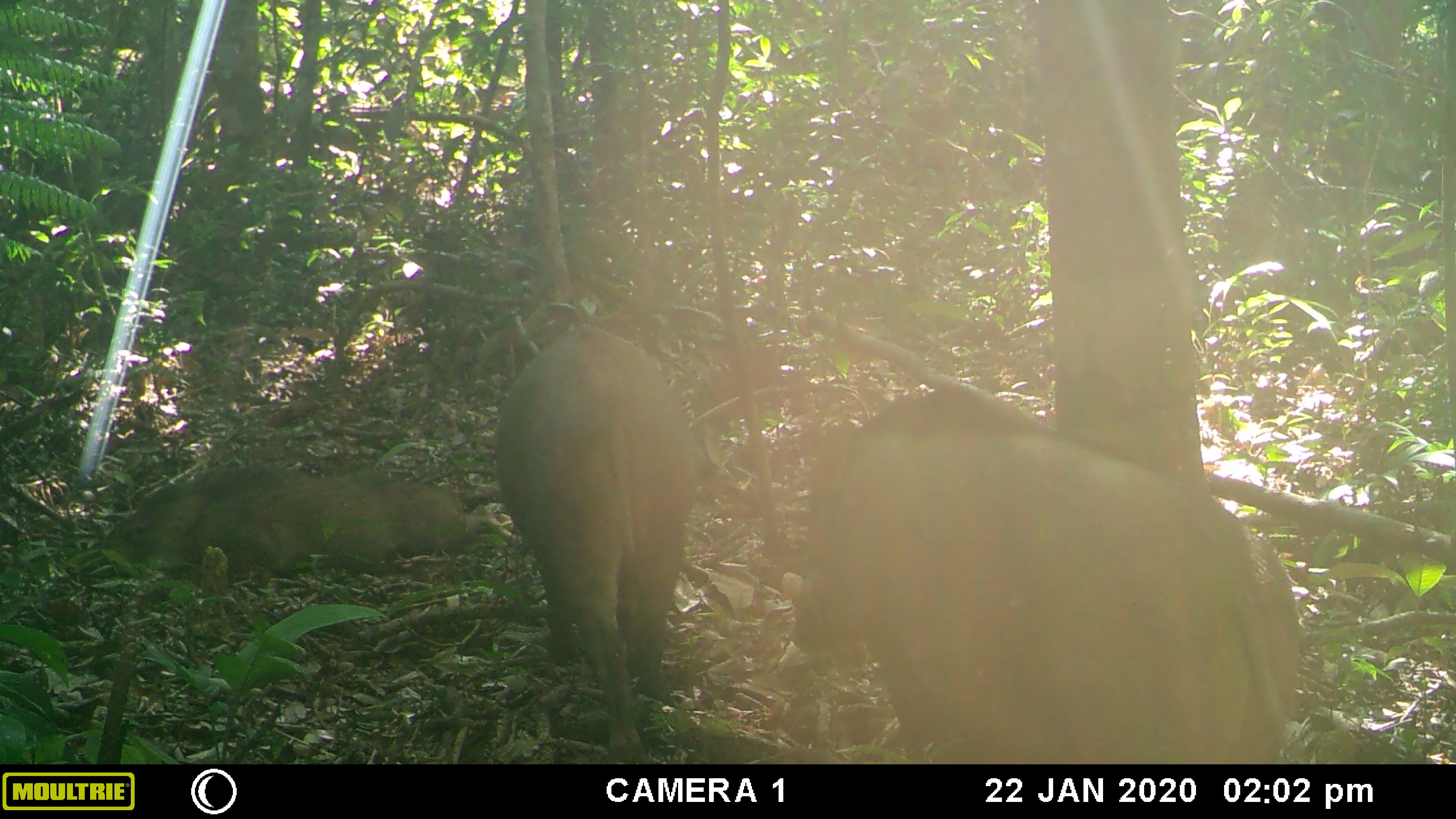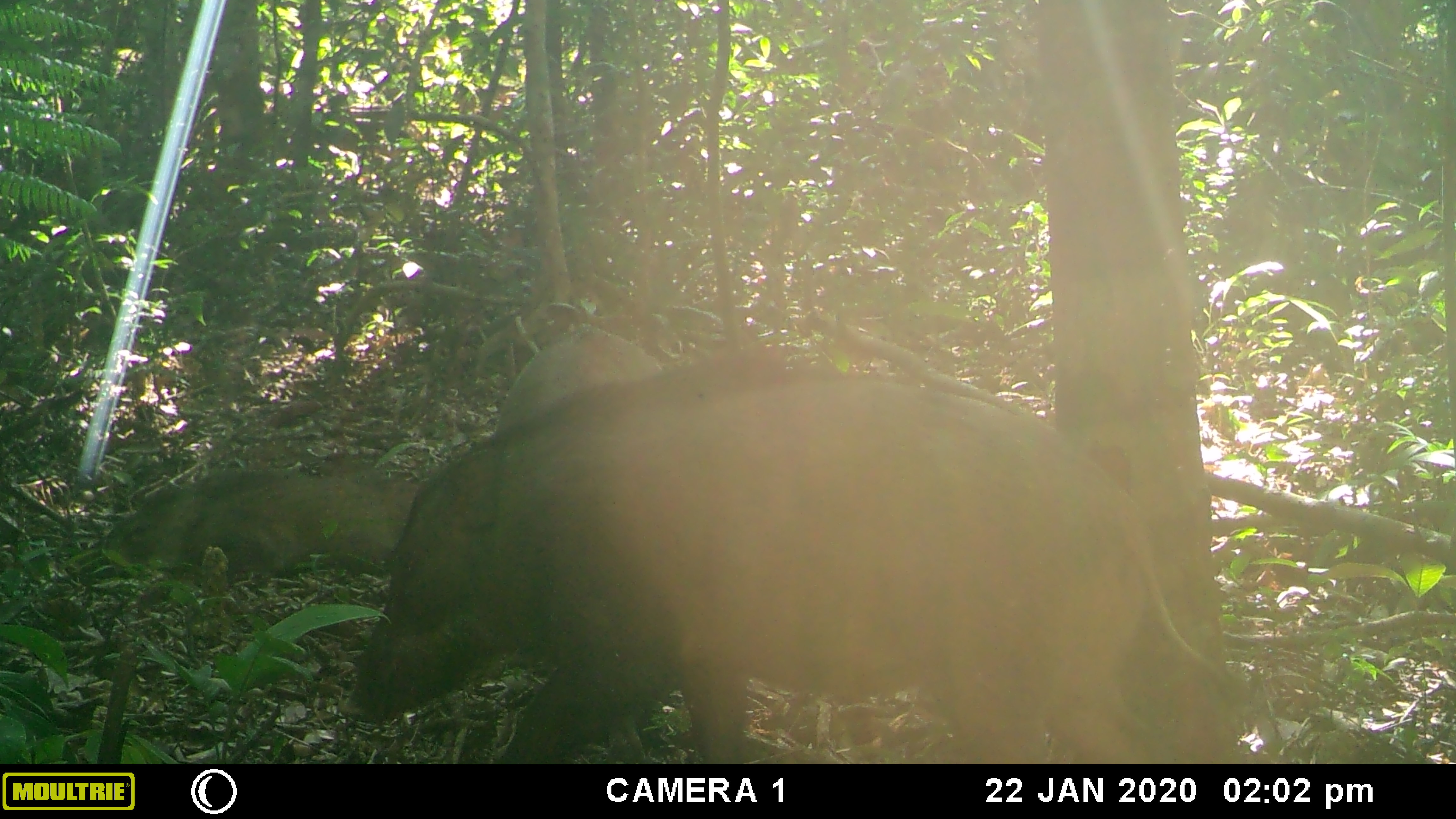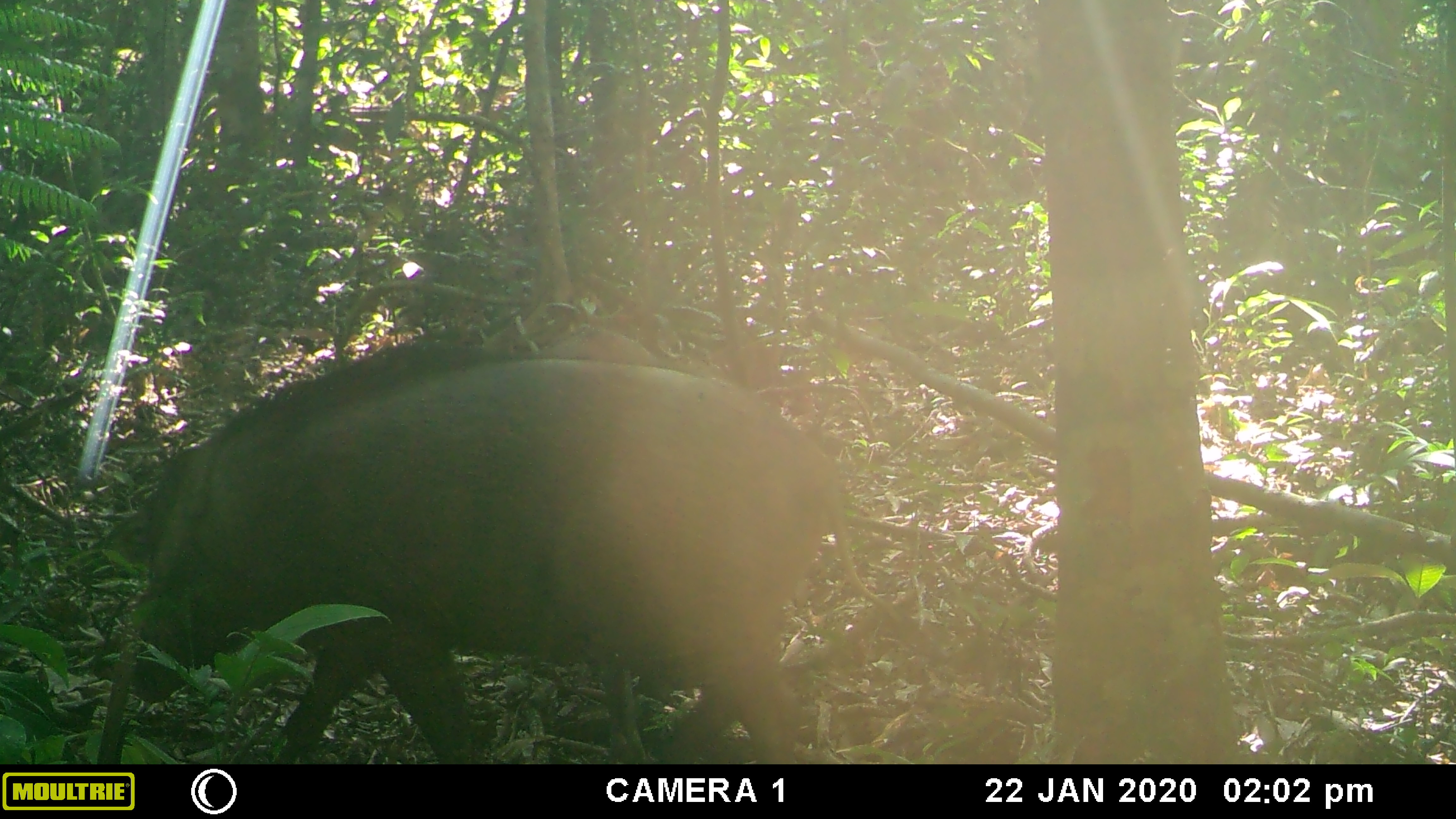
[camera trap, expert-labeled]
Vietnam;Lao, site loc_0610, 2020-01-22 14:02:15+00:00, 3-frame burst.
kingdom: Animalia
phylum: Chordata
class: Mammalia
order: Artiodactyla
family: Suidae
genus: Sus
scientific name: Sus scrofa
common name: eurasian wild pig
Eurasian wild pig (Sus scrofa). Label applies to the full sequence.